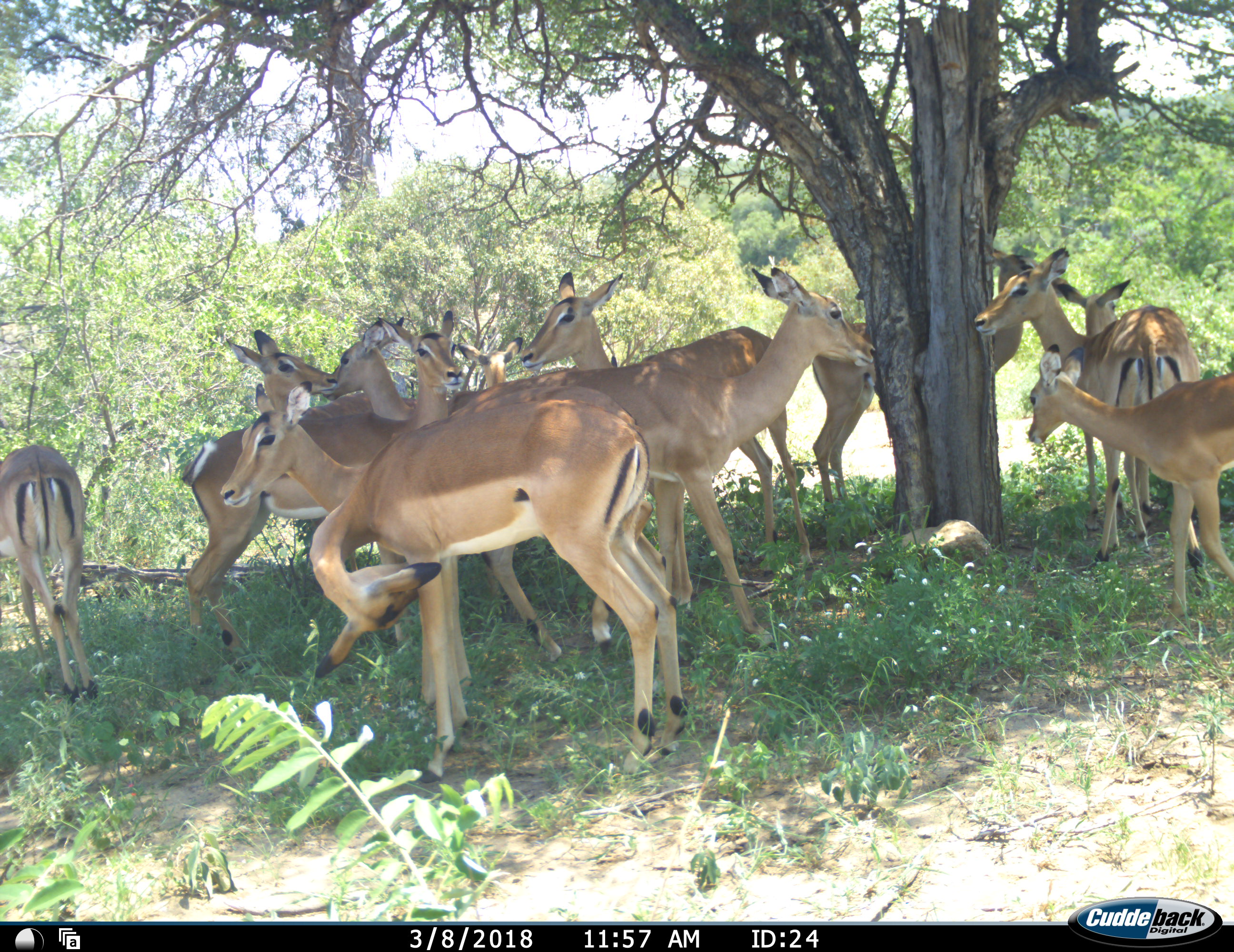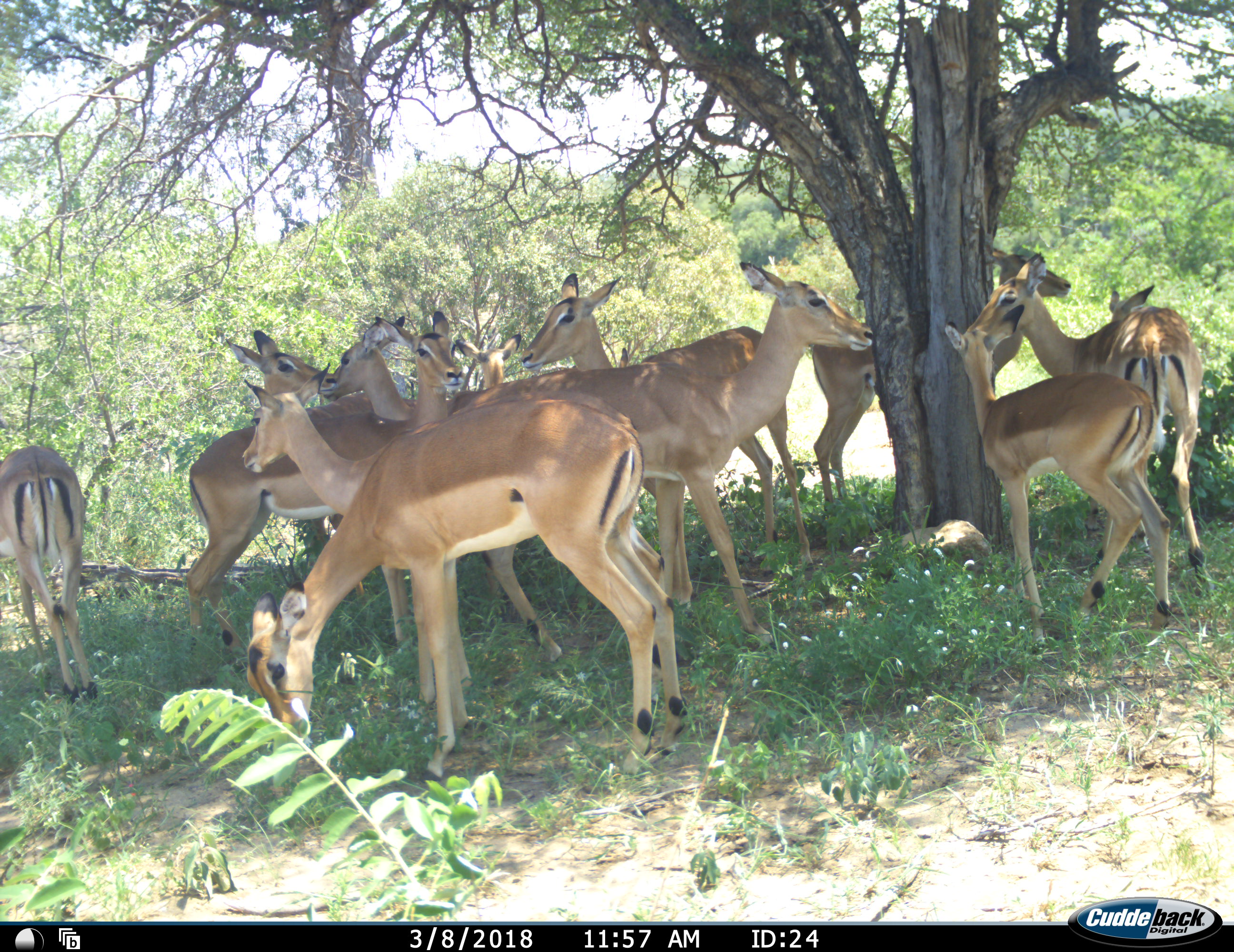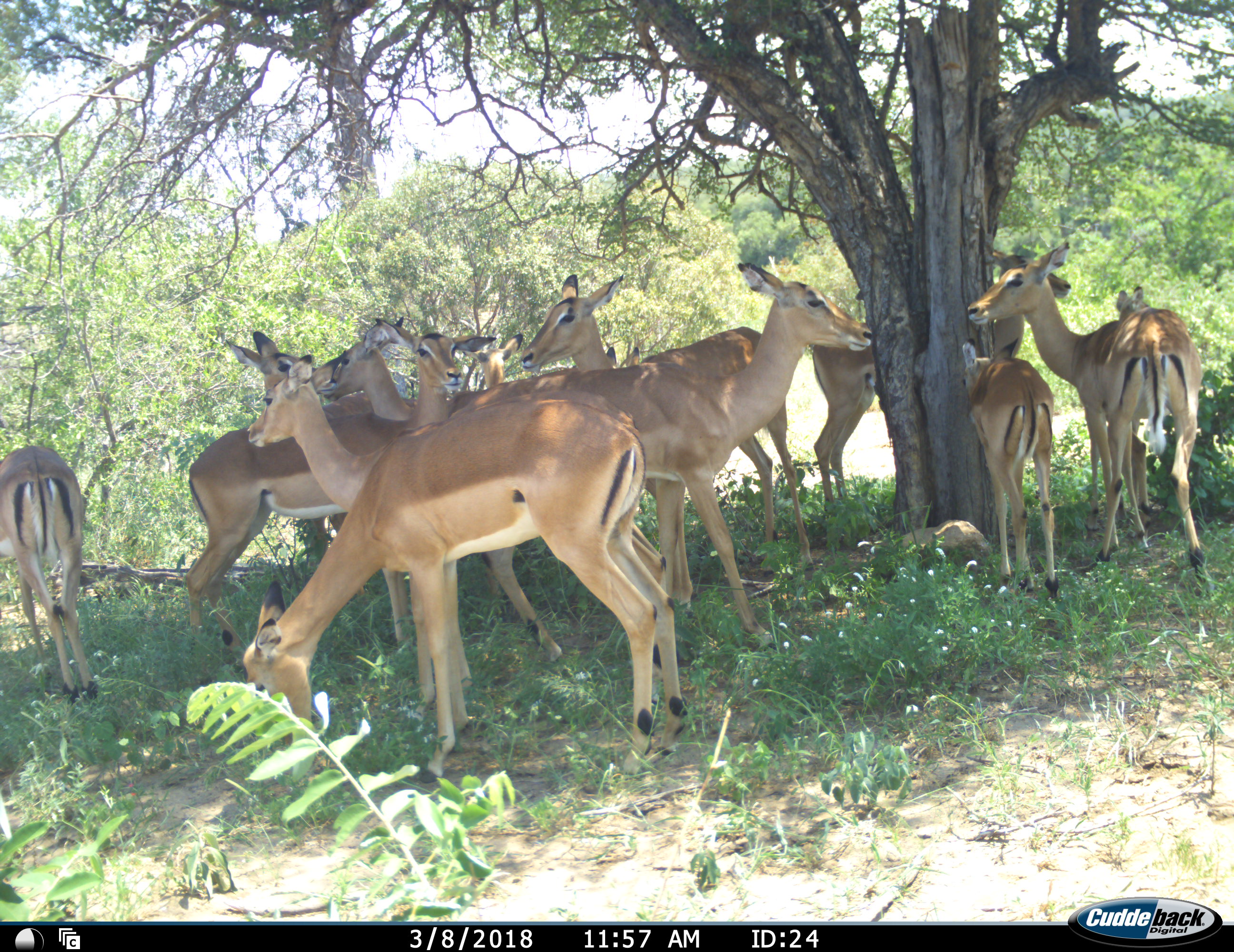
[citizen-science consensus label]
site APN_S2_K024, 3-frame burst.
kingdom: Animalia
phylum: Chordata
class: Mammalia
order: Artiodactyla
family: Bovidae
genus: Aepyceros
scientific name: Aepyceros melampus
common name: impala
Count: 11-50.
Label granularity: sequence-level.